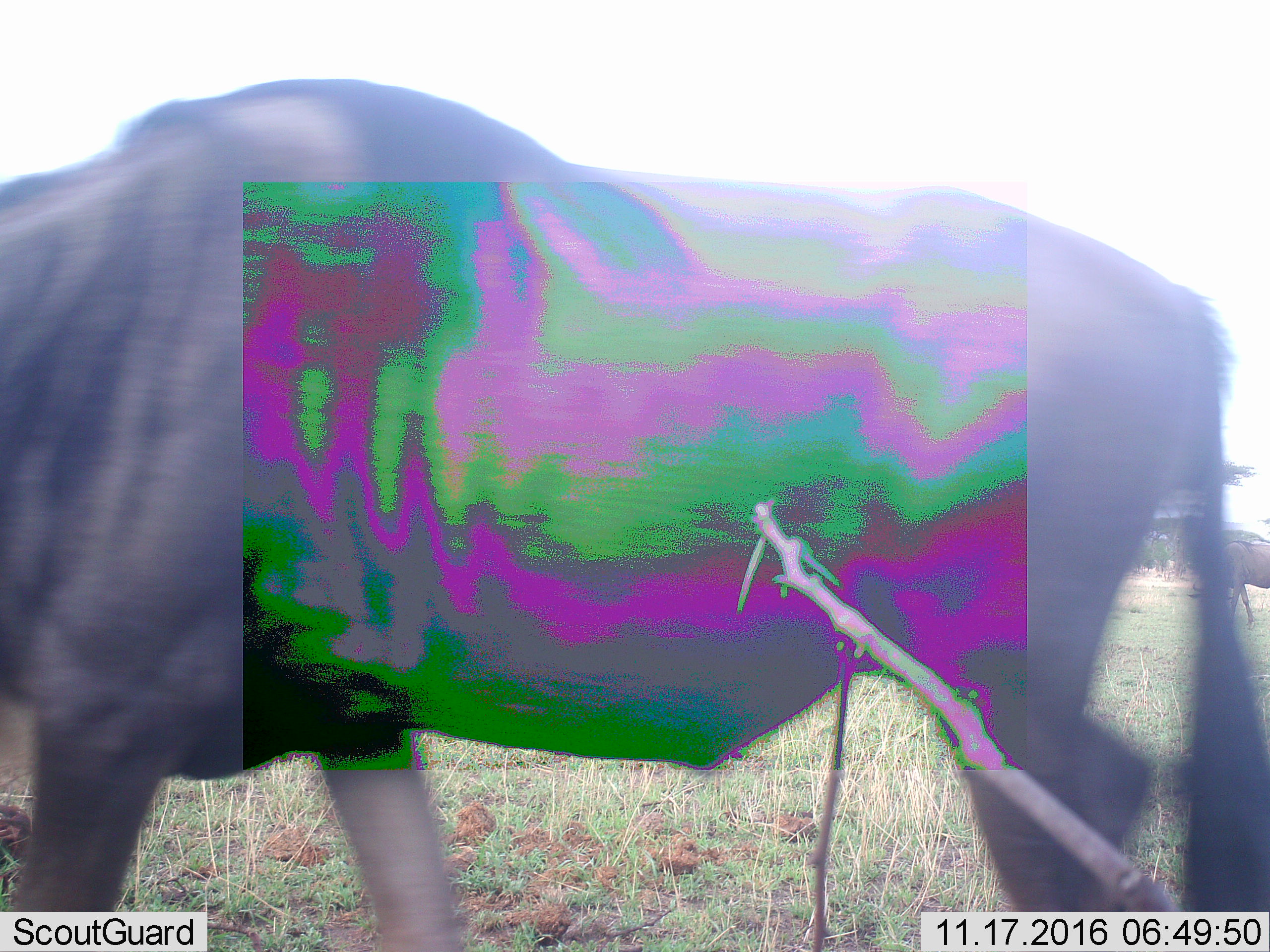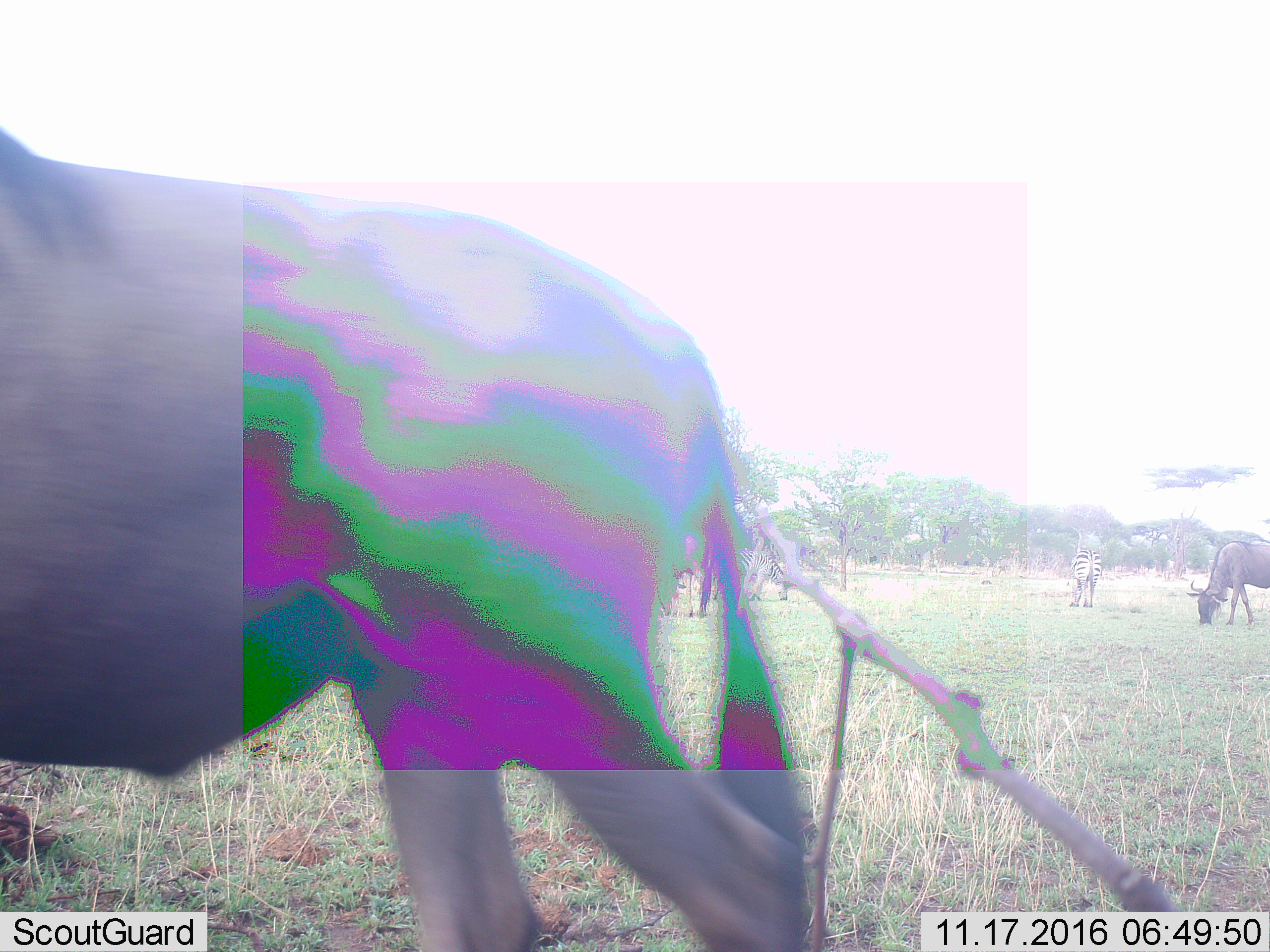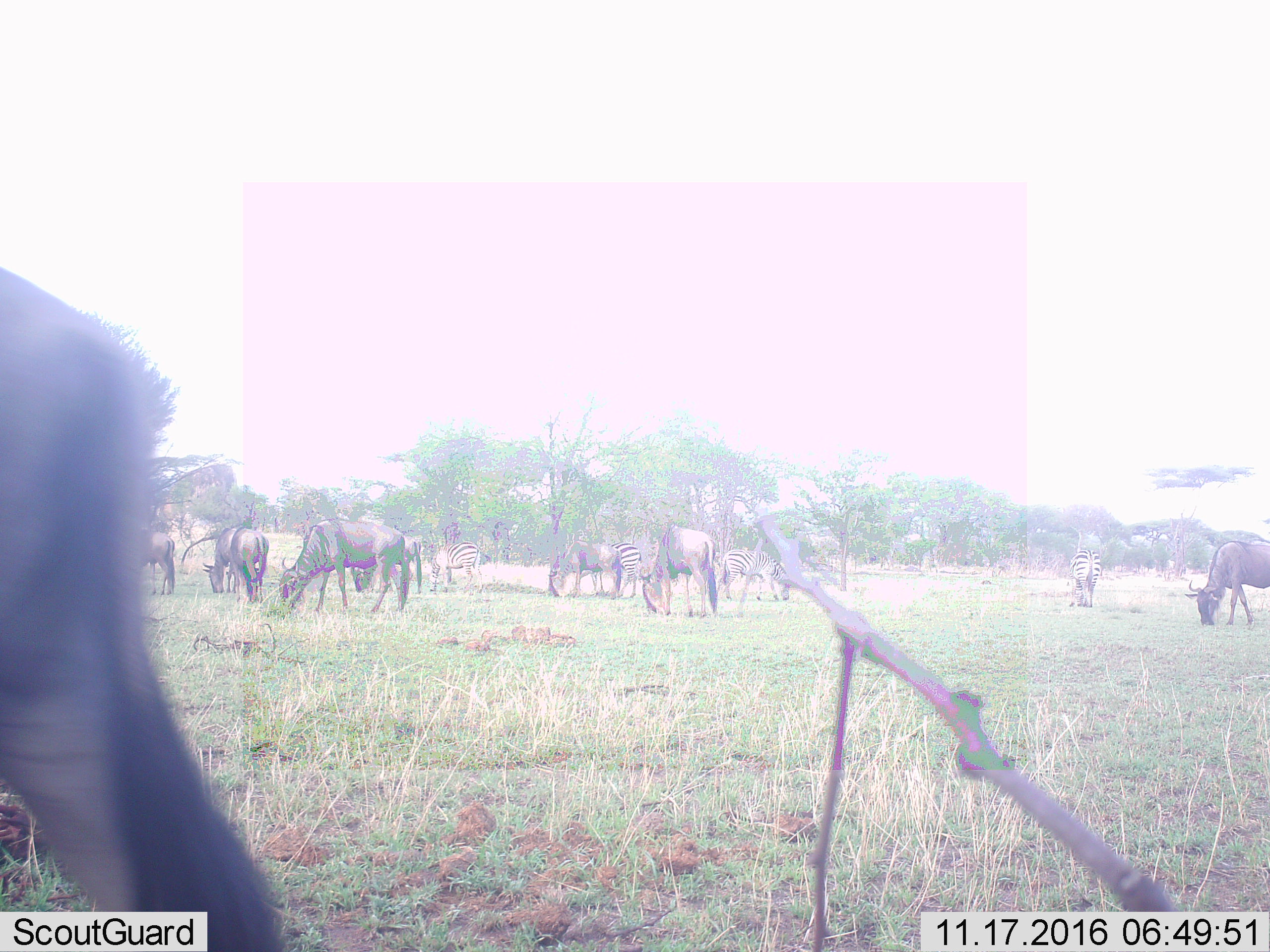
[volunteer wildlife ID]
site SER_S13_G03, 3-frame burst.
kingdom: Animalia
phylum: Chordata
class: Mammalia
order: Artiodactyla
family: Bovidae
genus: Connochaetes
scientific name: Connochaetes taurinus taurinus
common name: blue wildebeest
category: wildebeestblue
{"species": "wildebeestblue (blue wildebeest) (Connochaetes taurinus taurinus)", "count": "5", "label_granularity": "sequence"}